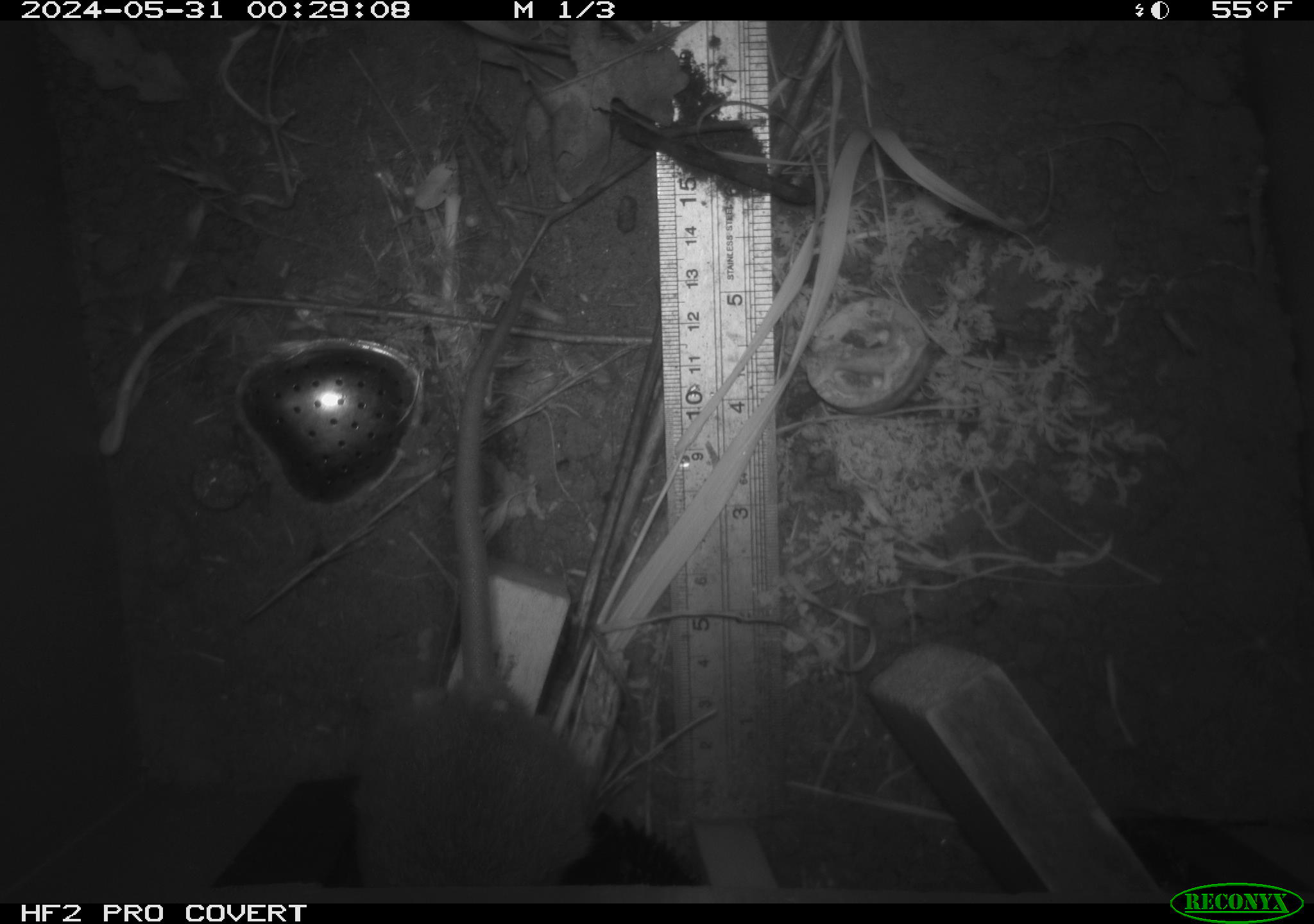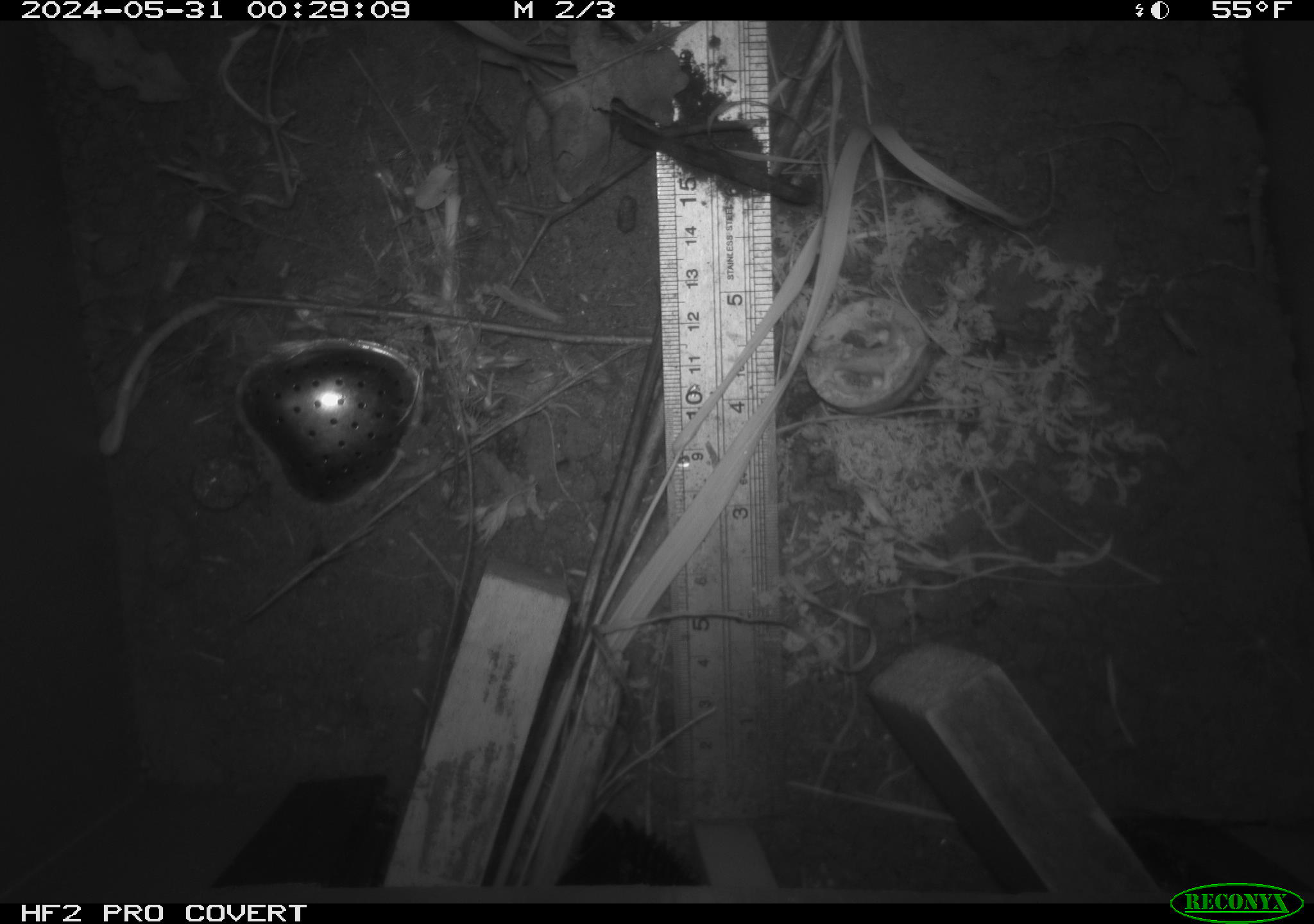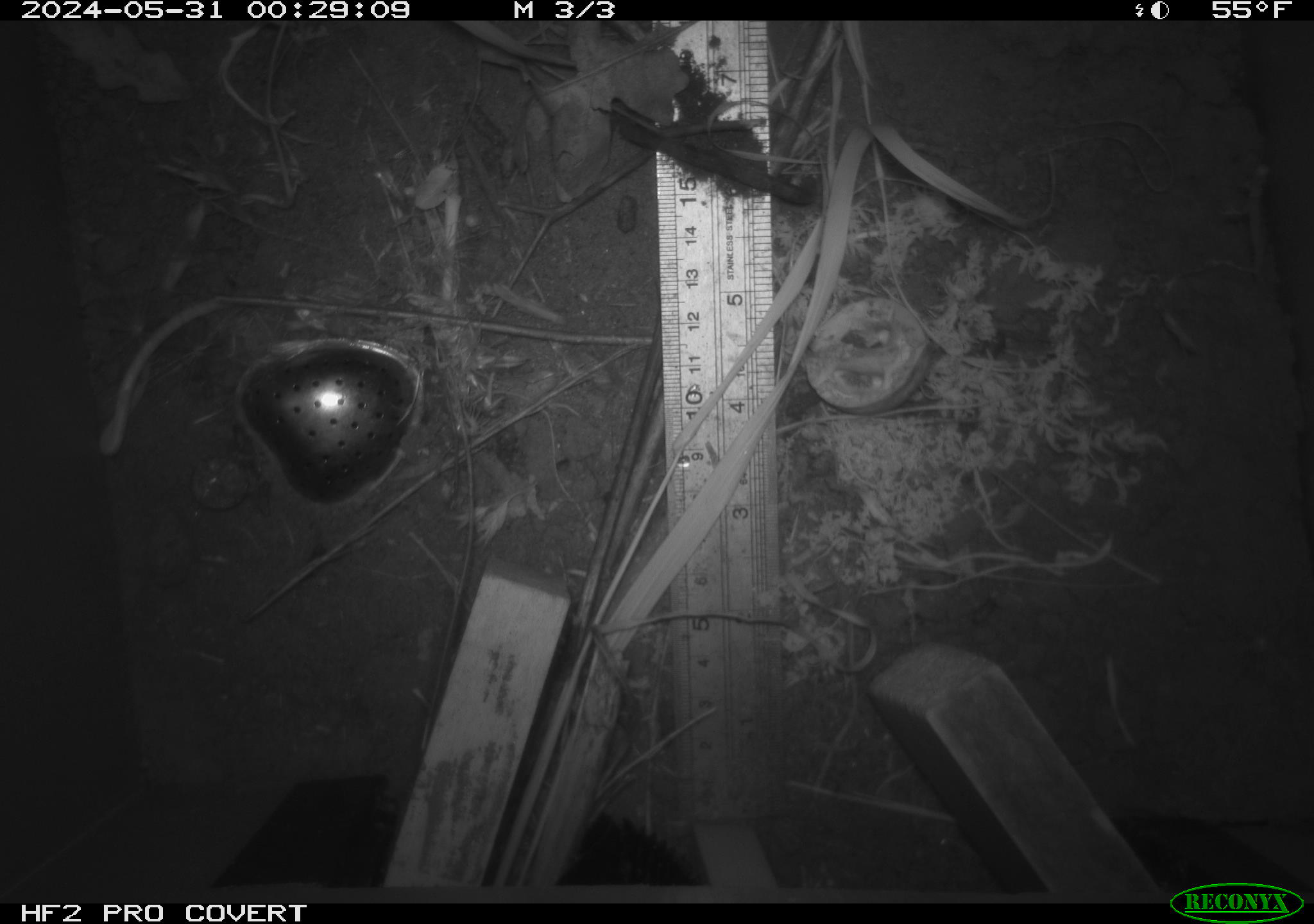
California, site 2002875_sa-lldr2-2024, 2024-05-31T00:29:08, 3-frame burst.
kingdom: Animalia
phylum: Chordata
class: Mammalia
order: Rodentia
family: Muridae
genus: Rattus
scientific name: Rattus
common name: rat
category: rattus species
Rattus species (rat) (Rattus).